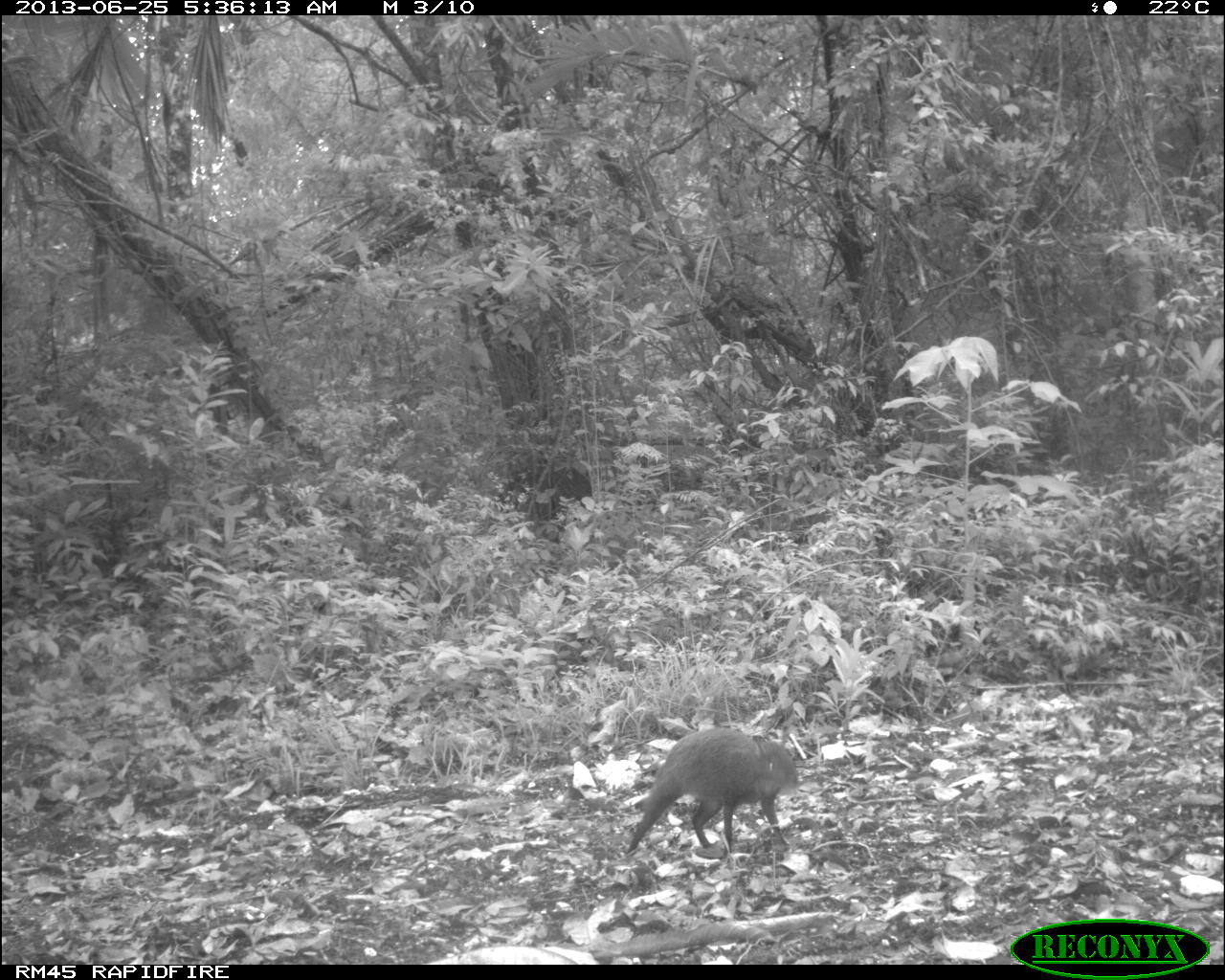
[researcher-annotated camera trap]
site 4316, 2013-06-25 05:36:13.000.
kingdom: Animalia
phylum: Chordata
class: Mammalia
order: Rodentia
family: Dasyproctidae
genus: Dasyprocta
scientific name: Dasyprocta punctata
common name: central american agouti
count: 1